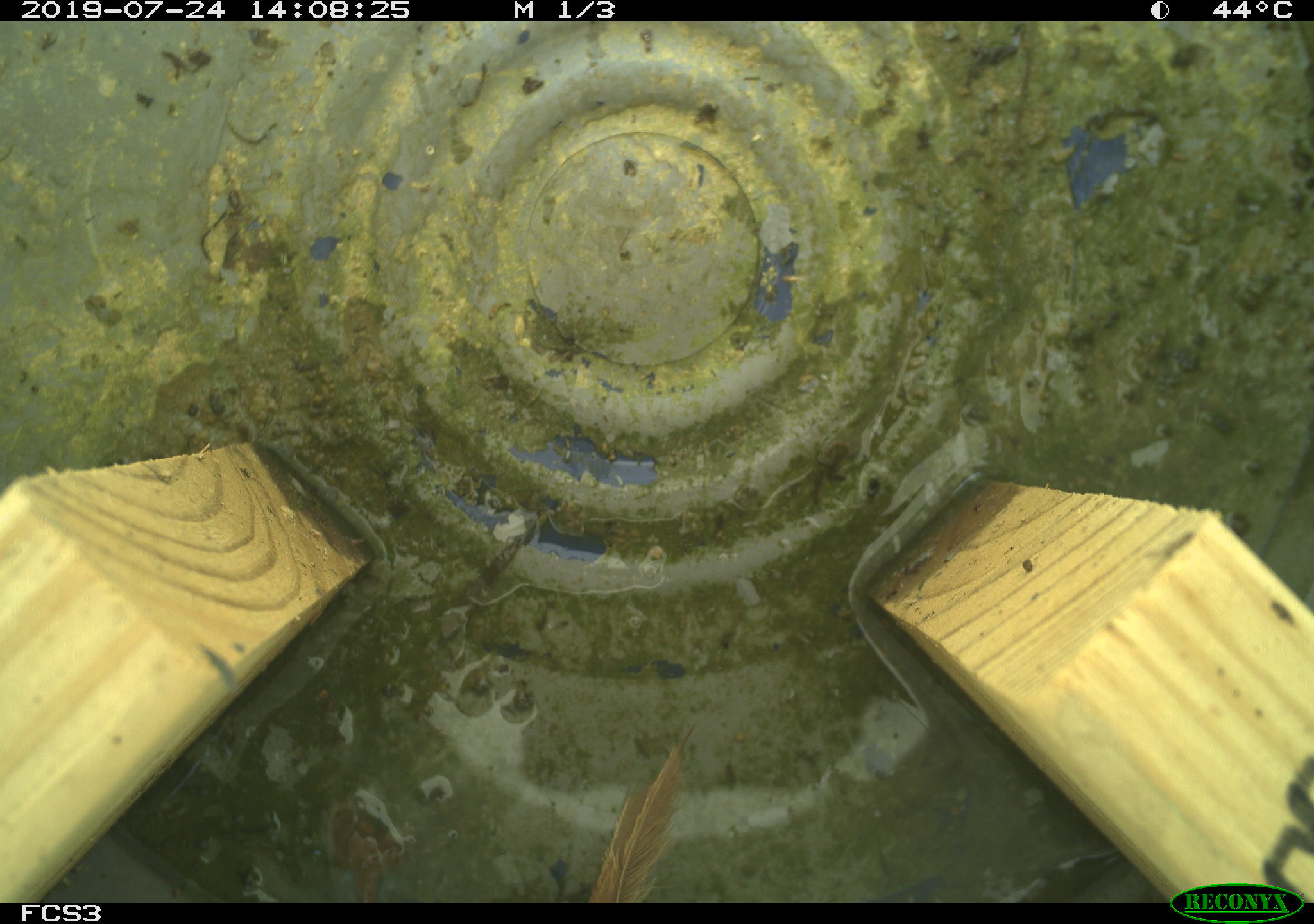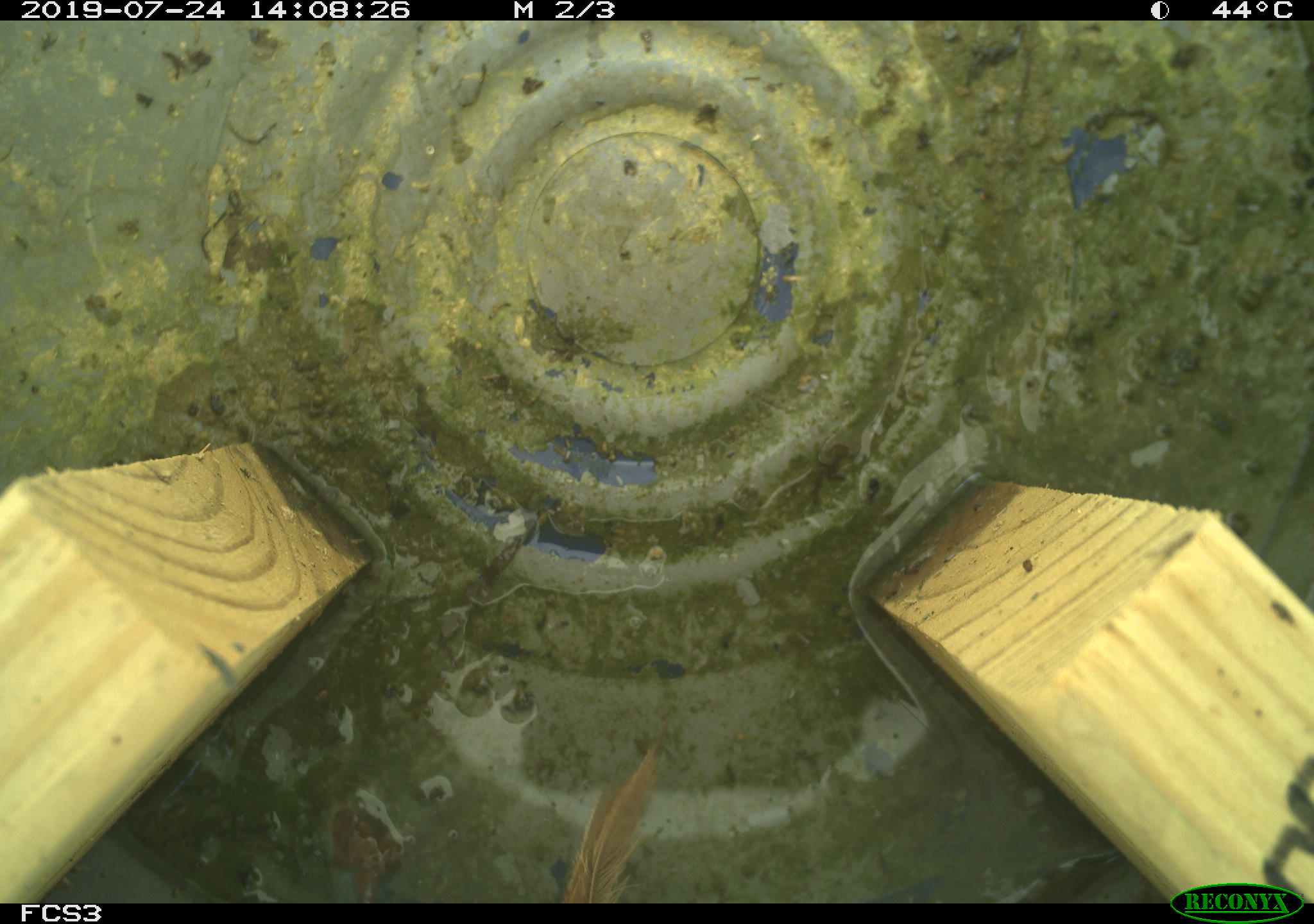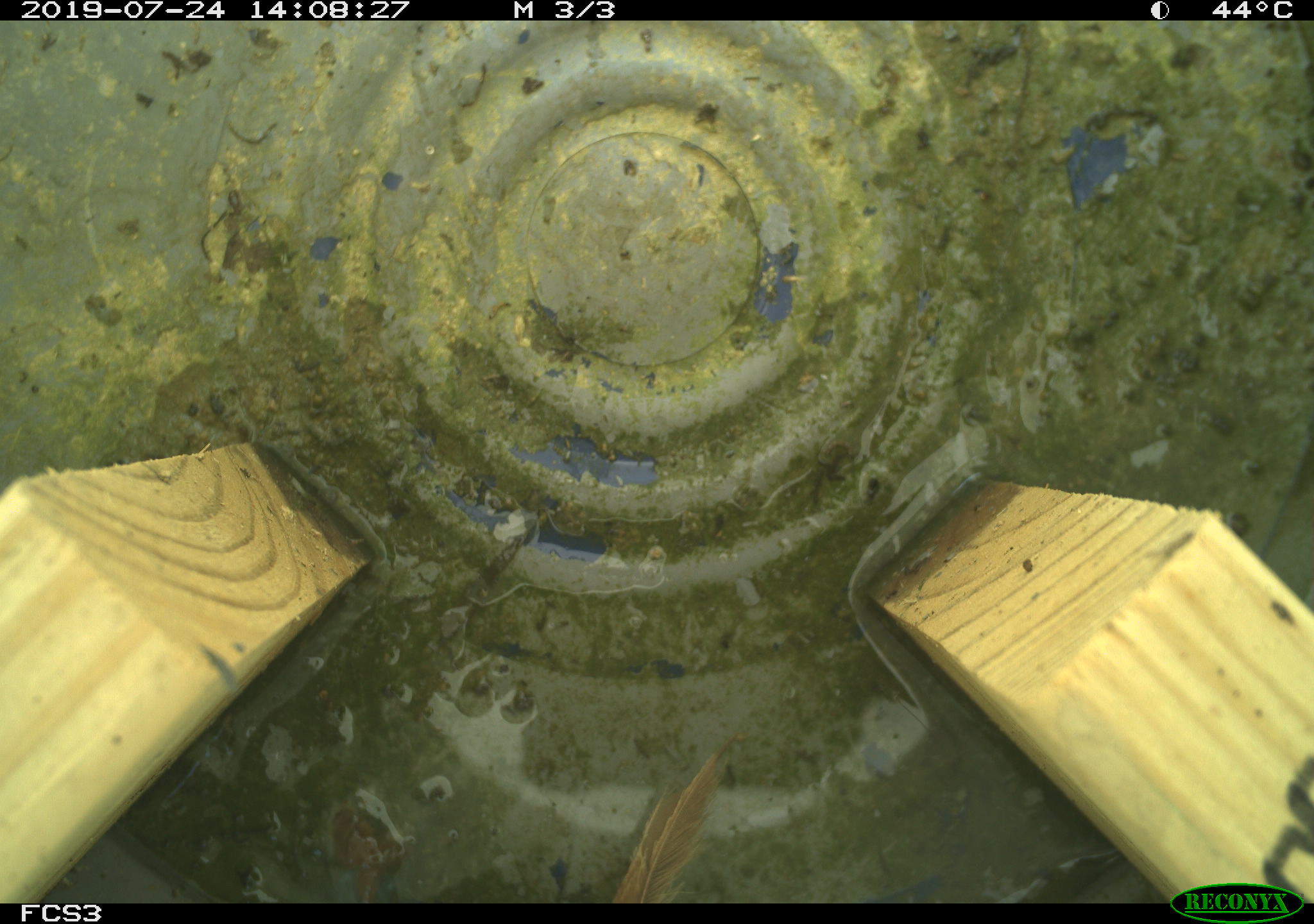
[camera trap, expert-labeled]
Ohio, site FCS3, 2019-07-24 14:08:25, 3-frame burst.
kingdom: Animalia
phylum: Chordata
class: Aves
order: Passeriformes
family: Passerellidae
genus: Melospiza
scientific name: Melospiza melodia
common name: song sparrow